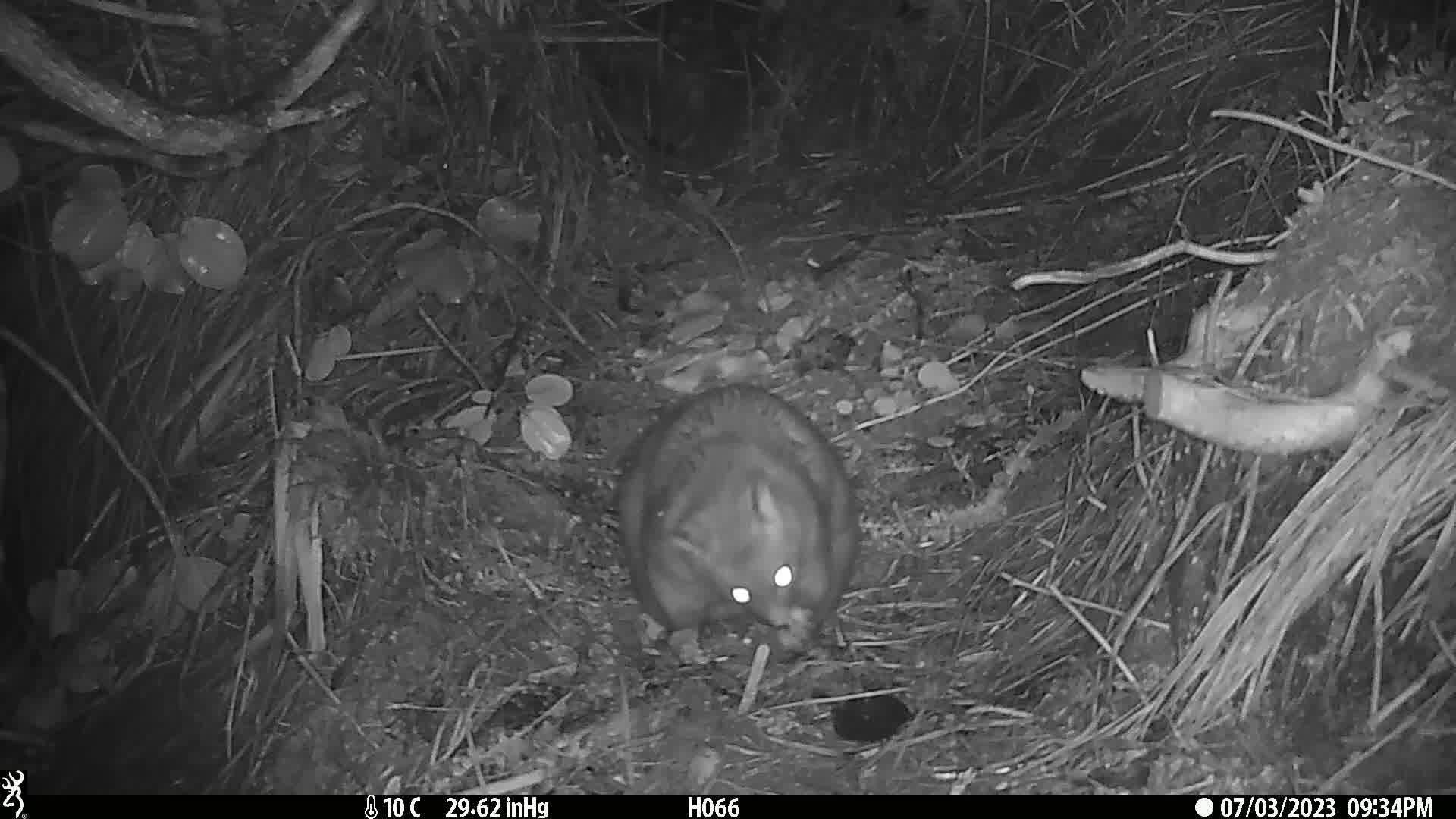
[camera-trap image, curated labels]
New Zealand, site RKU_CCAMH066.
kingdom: Animalia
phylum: Chordata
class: Mammalia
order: Diprotodontia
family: Phalangeridae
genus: Trichosurus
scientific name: Trichosurus vulpecula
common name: common brushtail possum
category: possum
Possum (common brushtail possum) (Trichosurus vulpecula).